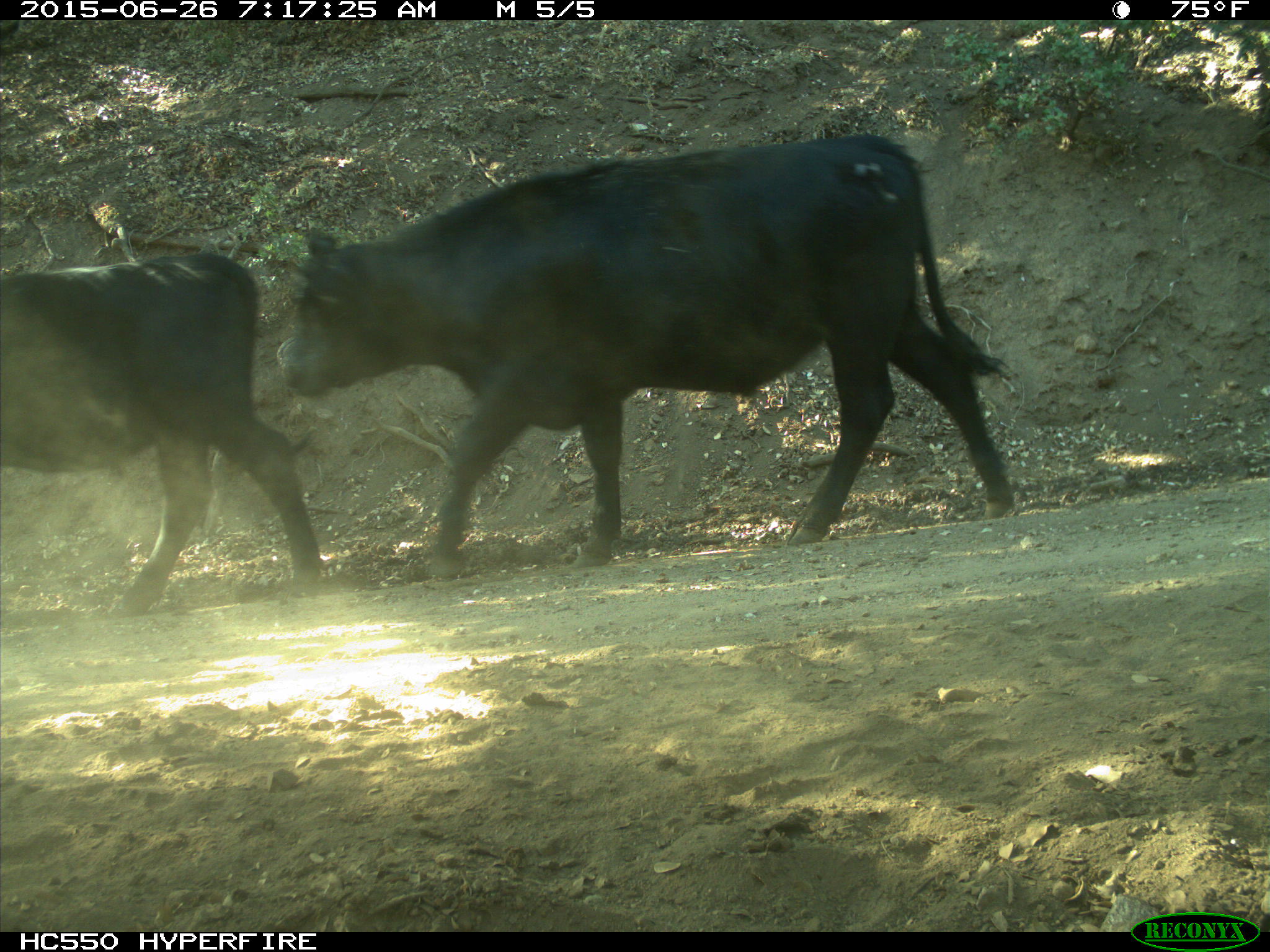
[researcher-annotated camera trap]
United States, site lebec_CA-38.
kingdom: Animalia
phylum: Chordata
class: Mammalia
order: Artiodactyla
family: Bovidae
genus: Bos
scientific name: Bos taurus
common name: domestic cow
Bos taurus (domestic cow).